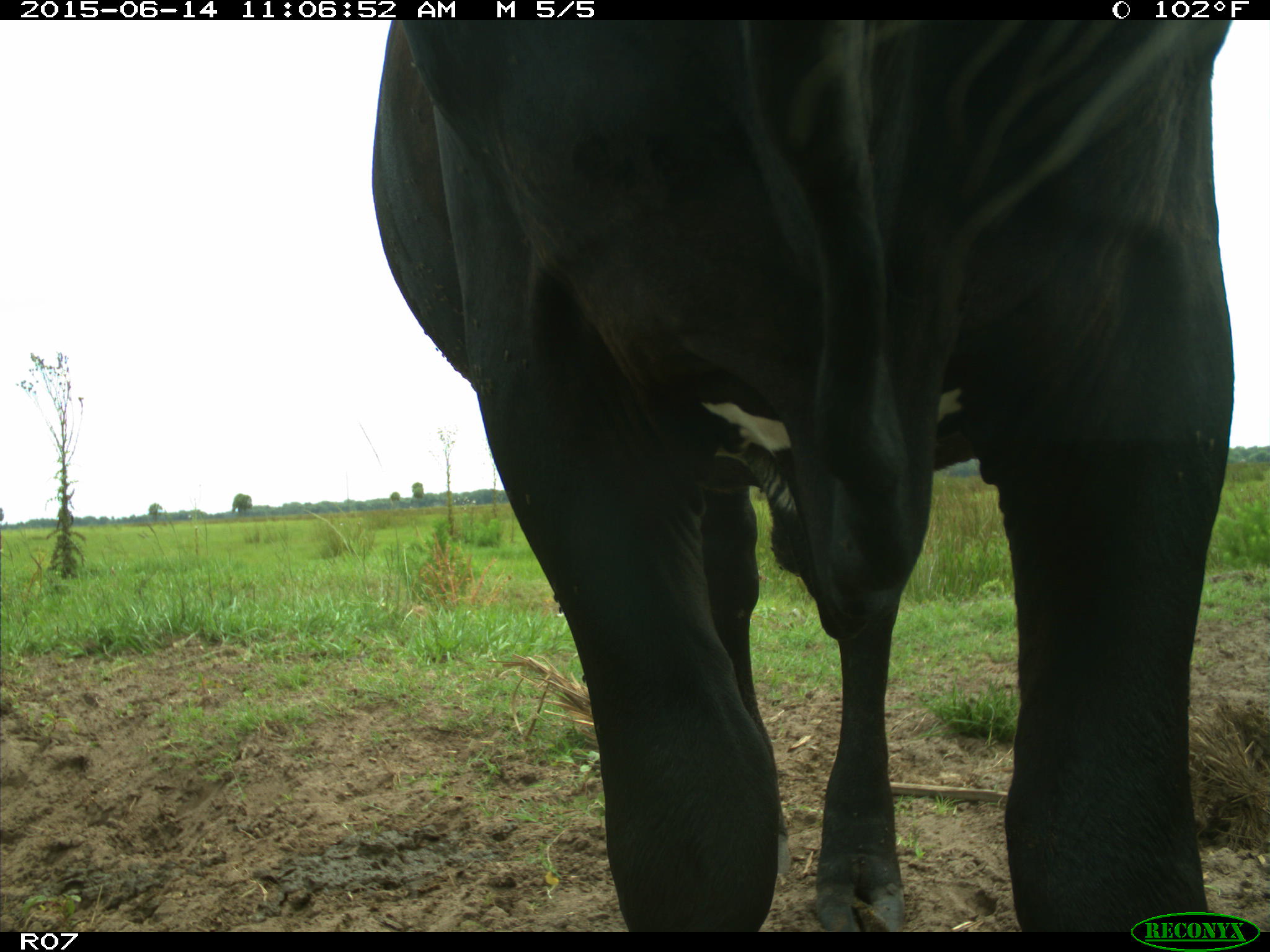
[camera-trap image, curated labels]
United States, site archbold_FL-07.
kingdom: Animalia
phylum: Chordata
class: Mammalia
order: Artiodactyla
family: Bovidae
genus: Bos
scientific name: Bos taurus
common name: domestic cow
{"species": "Bos taurus (domestic cow)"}